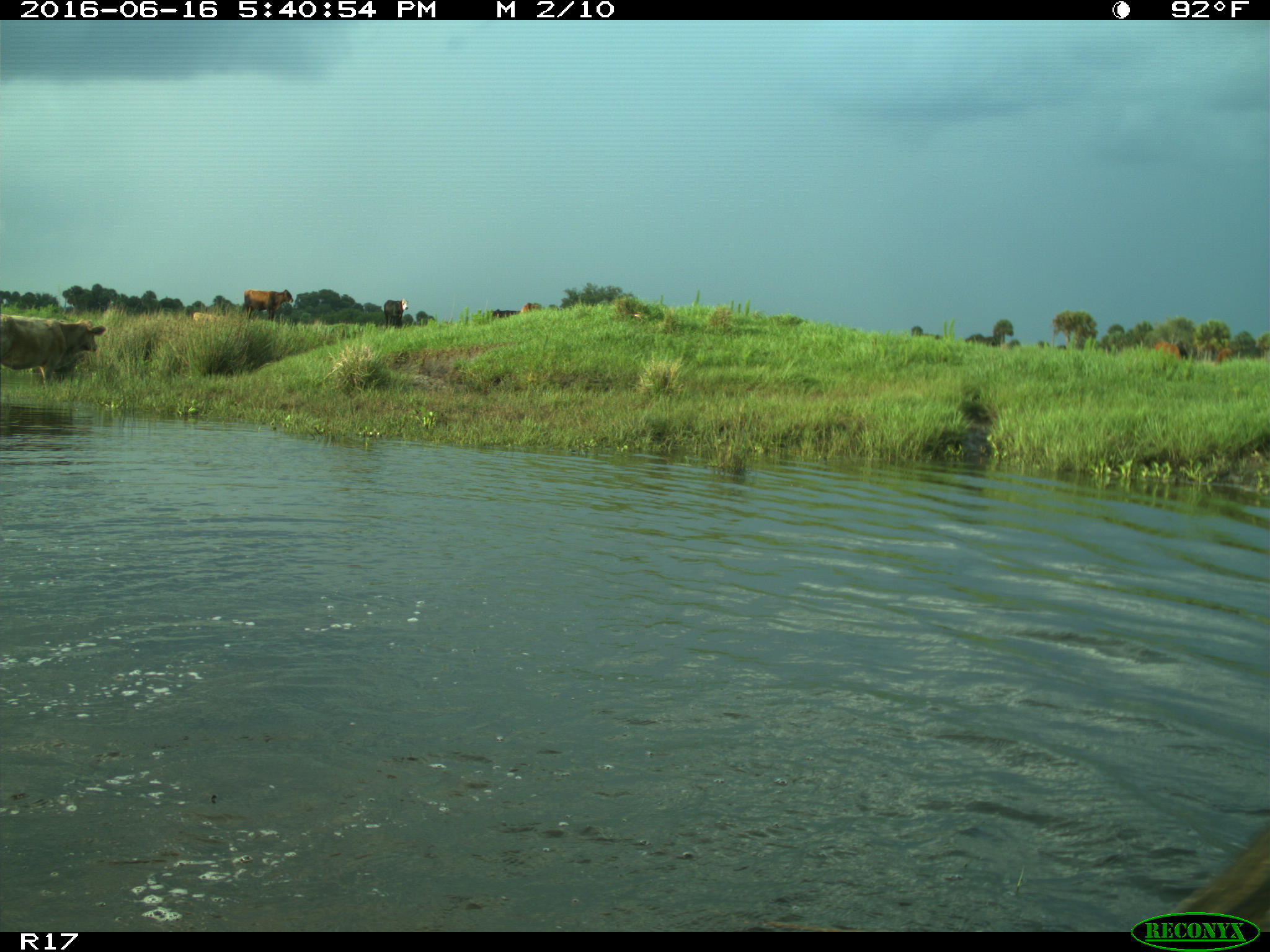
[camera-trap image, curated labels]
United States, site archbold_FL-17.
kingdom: Animalia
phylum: Chordata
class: Mammalia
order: Artiodactyla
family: Bovidae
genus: Bos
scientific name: Bos taurus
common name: domestic cow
Bos taurus (domestic cow).